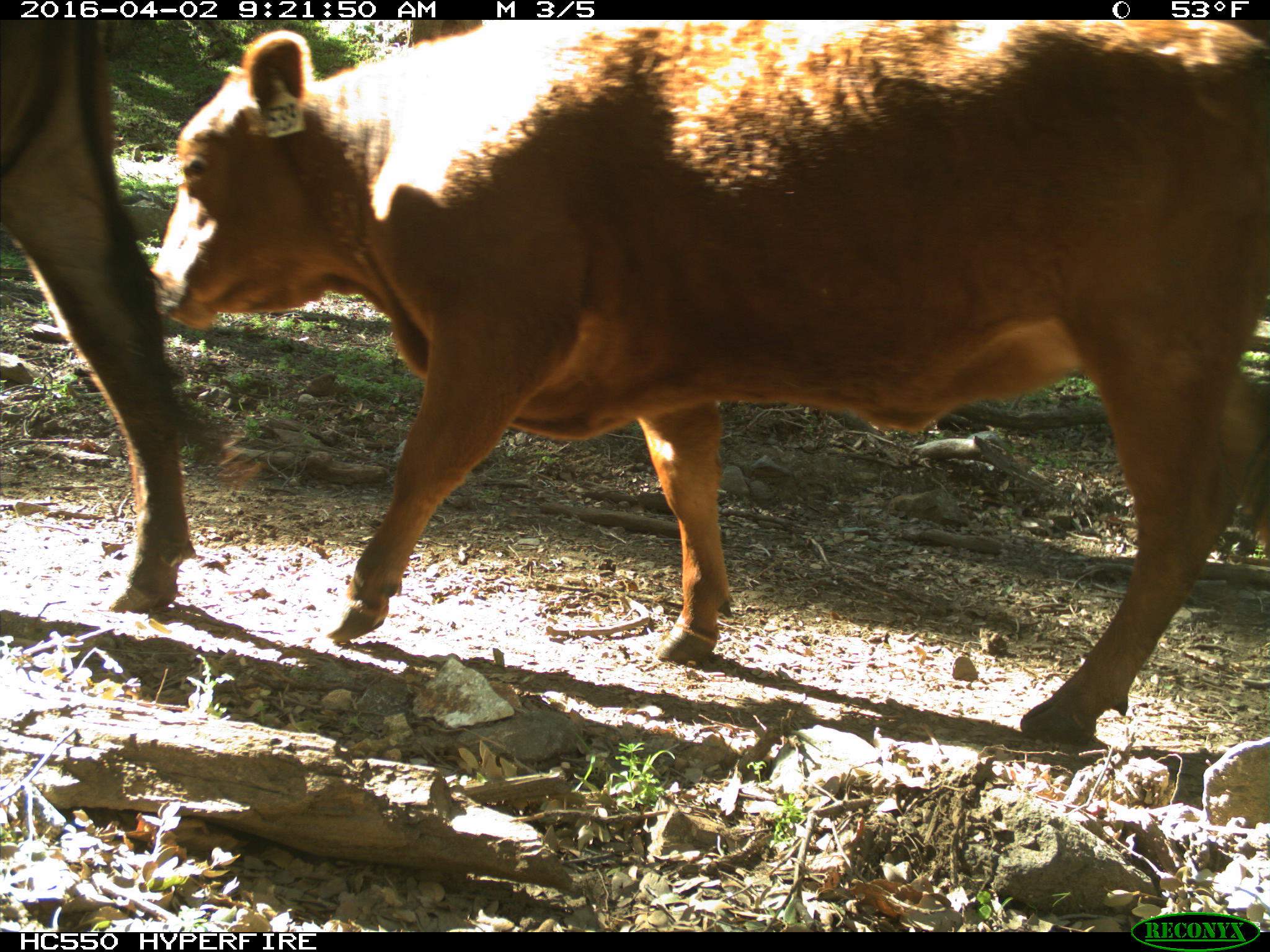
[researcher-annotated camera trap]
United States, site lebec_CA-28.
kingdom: Animalia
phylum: Chordata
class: Mammalia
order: Artiodactyla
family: Bovidae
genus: Bos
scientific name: Bos taurus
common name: domestic cow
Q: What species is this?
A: Bos taurus (domestic cow).